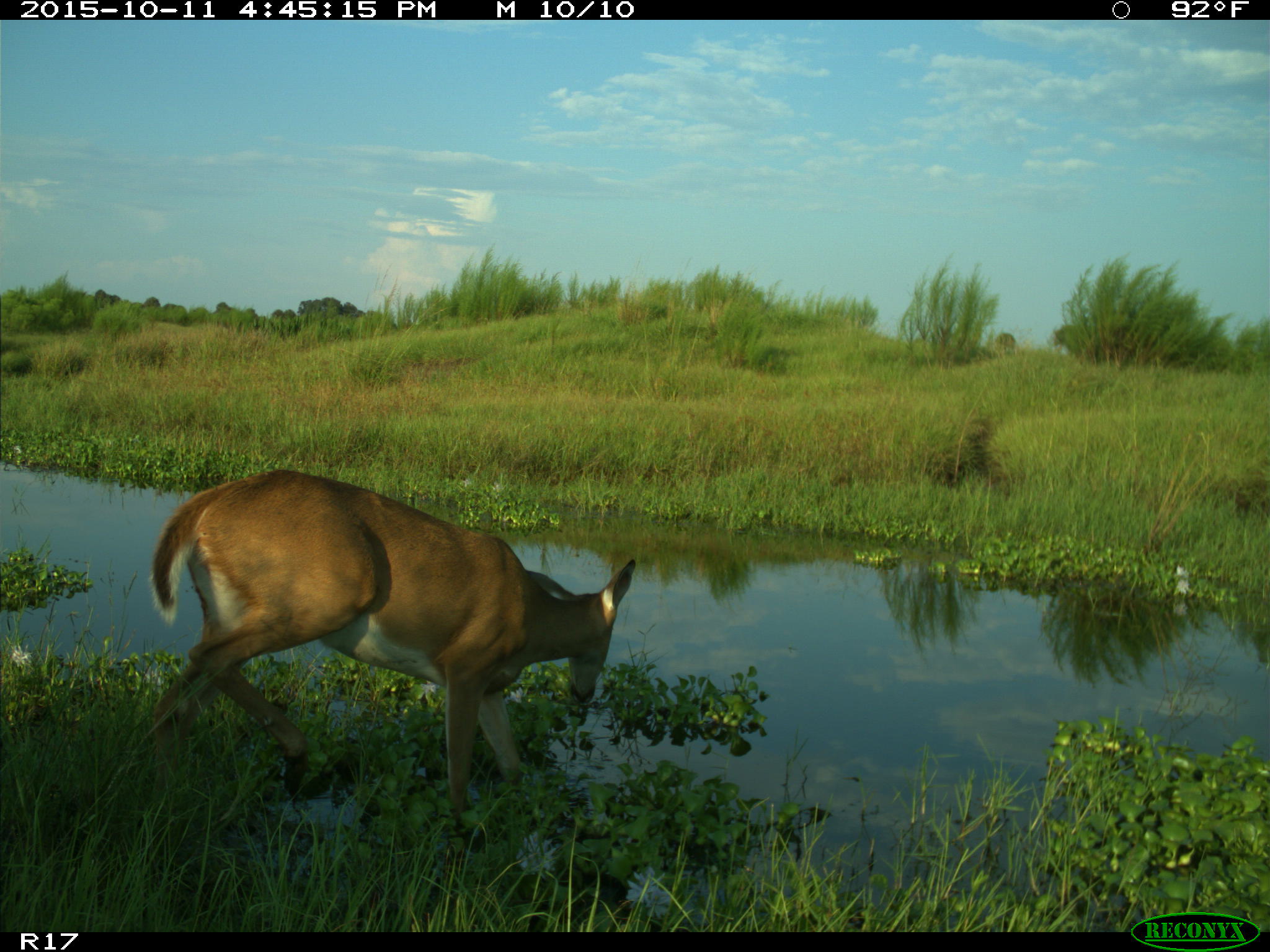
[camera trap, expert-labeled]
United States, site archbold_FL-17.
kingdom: Animalia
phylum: Chordata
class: Mammalia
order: Artiodactyla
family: Cervidae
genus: Odocoileus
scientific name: Odocoileus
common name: deer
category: unidentified deer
Unidentified deer (deer) (Odocoileus).